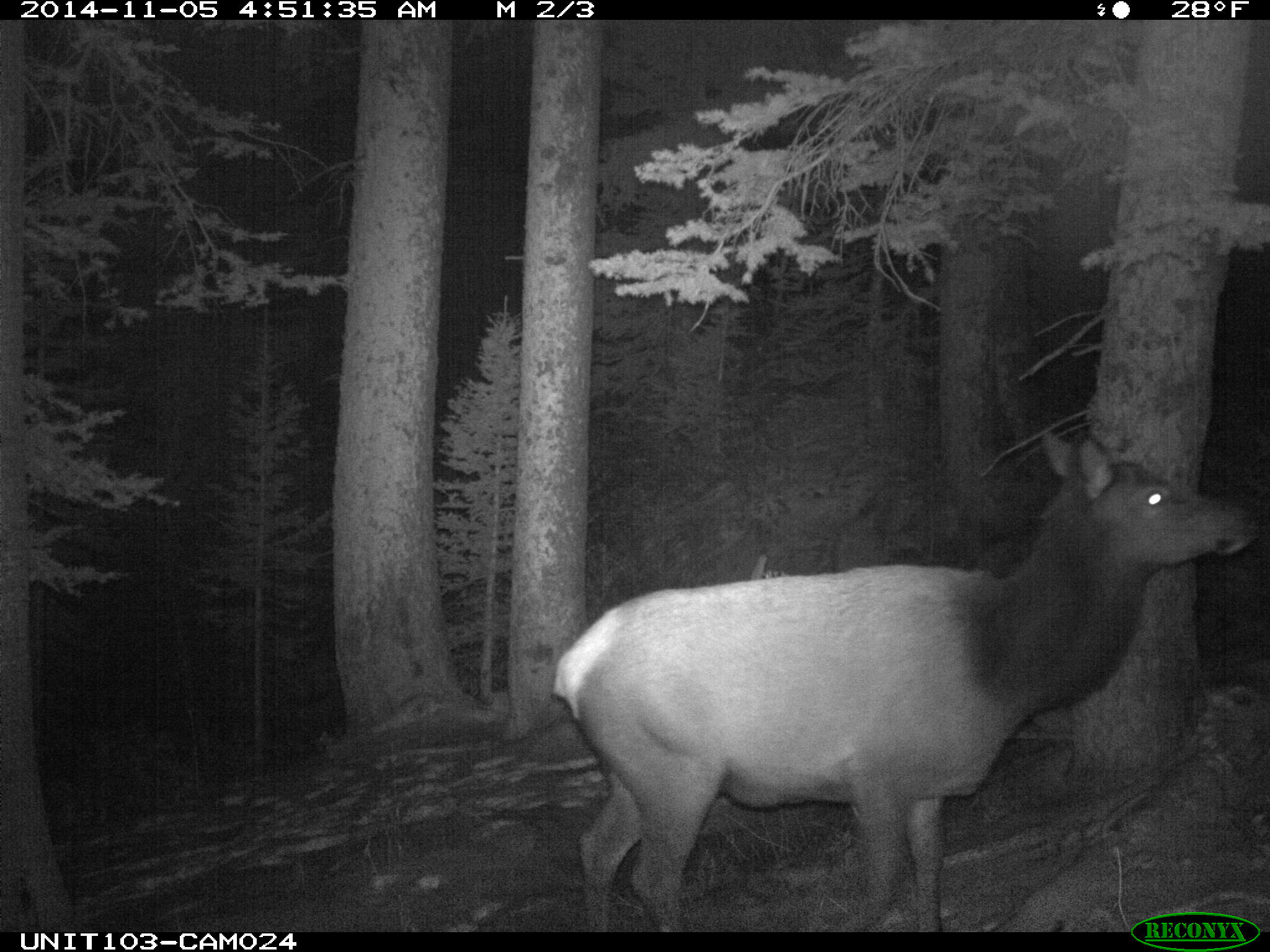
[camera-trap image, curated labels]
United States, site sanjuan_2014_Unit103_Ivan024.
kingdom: Animalia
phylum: Chordata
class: Mammalia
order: Artiodactyla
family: Cervidae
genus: Cervus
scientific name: Cervus elaphus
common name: red deer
Cervus elaphus (red deer).